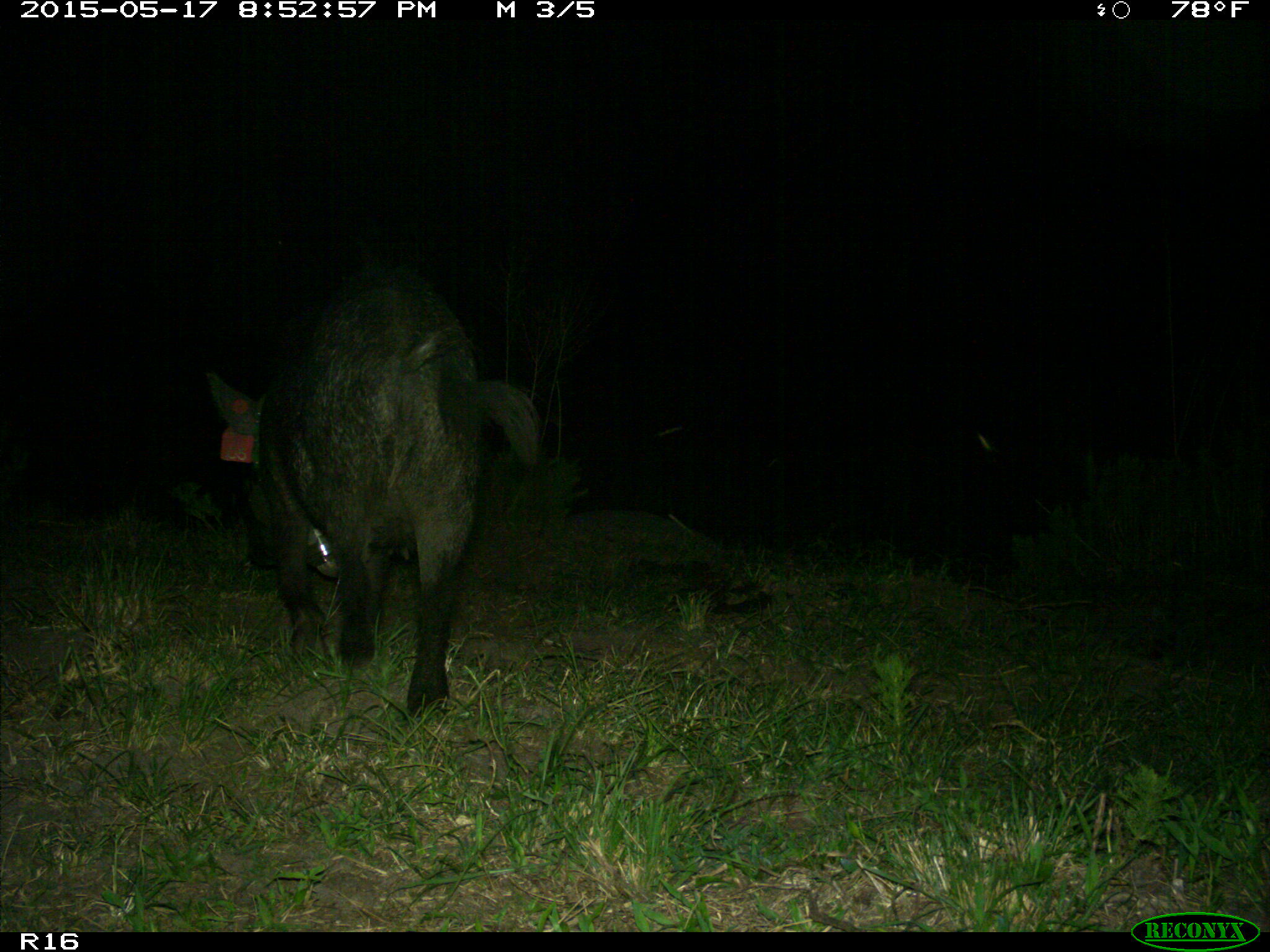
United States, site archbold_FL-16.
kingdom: Animalia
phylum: Chordata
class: Mammalia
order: Artiodactyla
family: Suidae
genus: Sus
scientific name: Sus scrofa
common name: wild boar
Sus scrofa (wild boar).